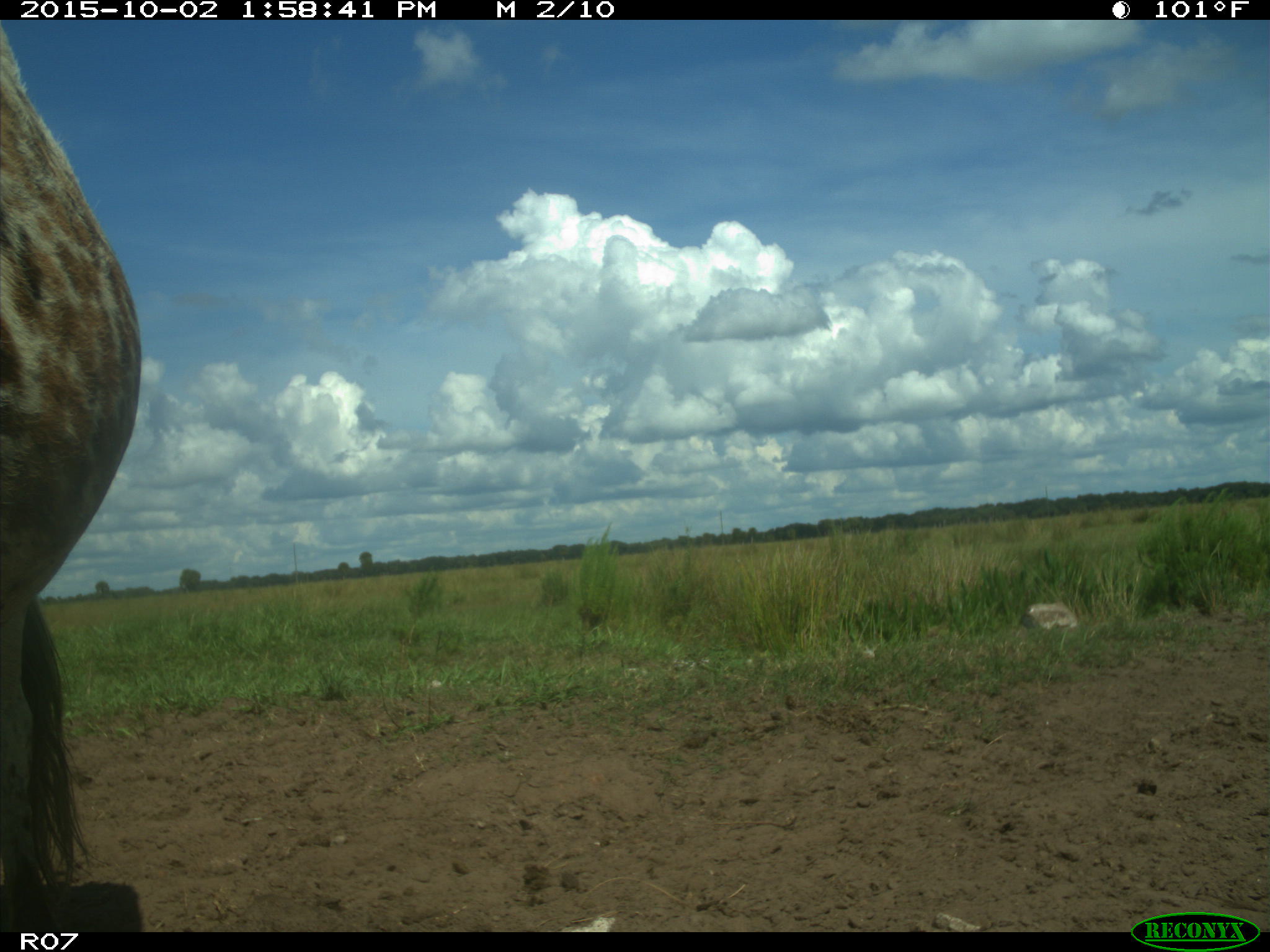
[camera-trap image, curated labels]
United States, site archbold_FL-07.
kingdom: Animalia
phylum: Chordata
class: Mammalia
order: Artiodactyla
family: Bovidae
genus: Bos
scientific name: Bos taurus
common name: domestic cow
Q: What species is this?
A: Bos taurus (domestic cow).